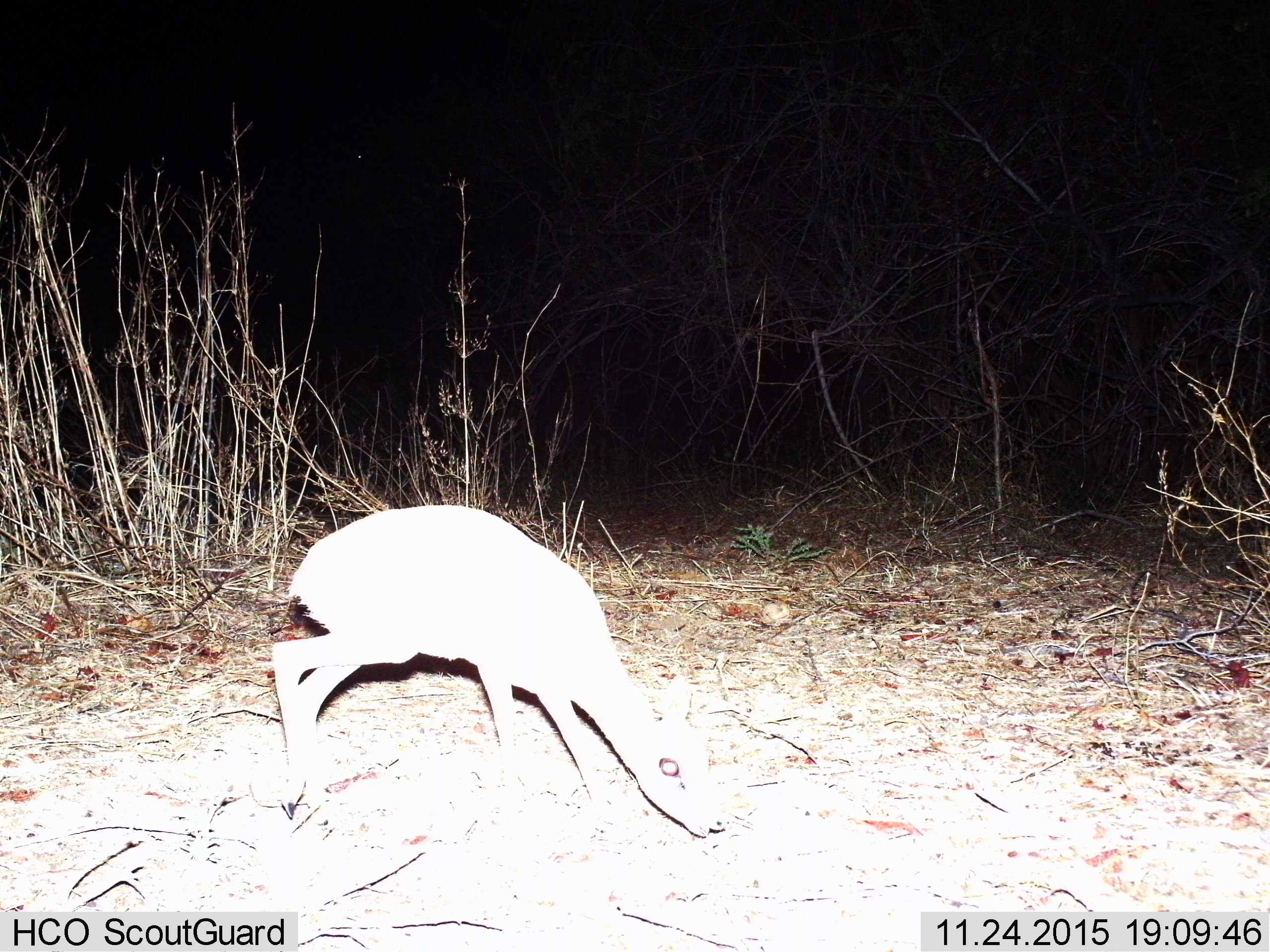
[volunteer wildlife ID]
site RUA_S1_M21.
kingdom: Animalia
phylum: Chordata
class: Mammalia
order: Artiodactyla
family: Bovidae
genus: Madoqua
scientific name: Madoqua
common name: dik-dik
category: dikdik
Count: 1.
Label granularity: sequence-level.